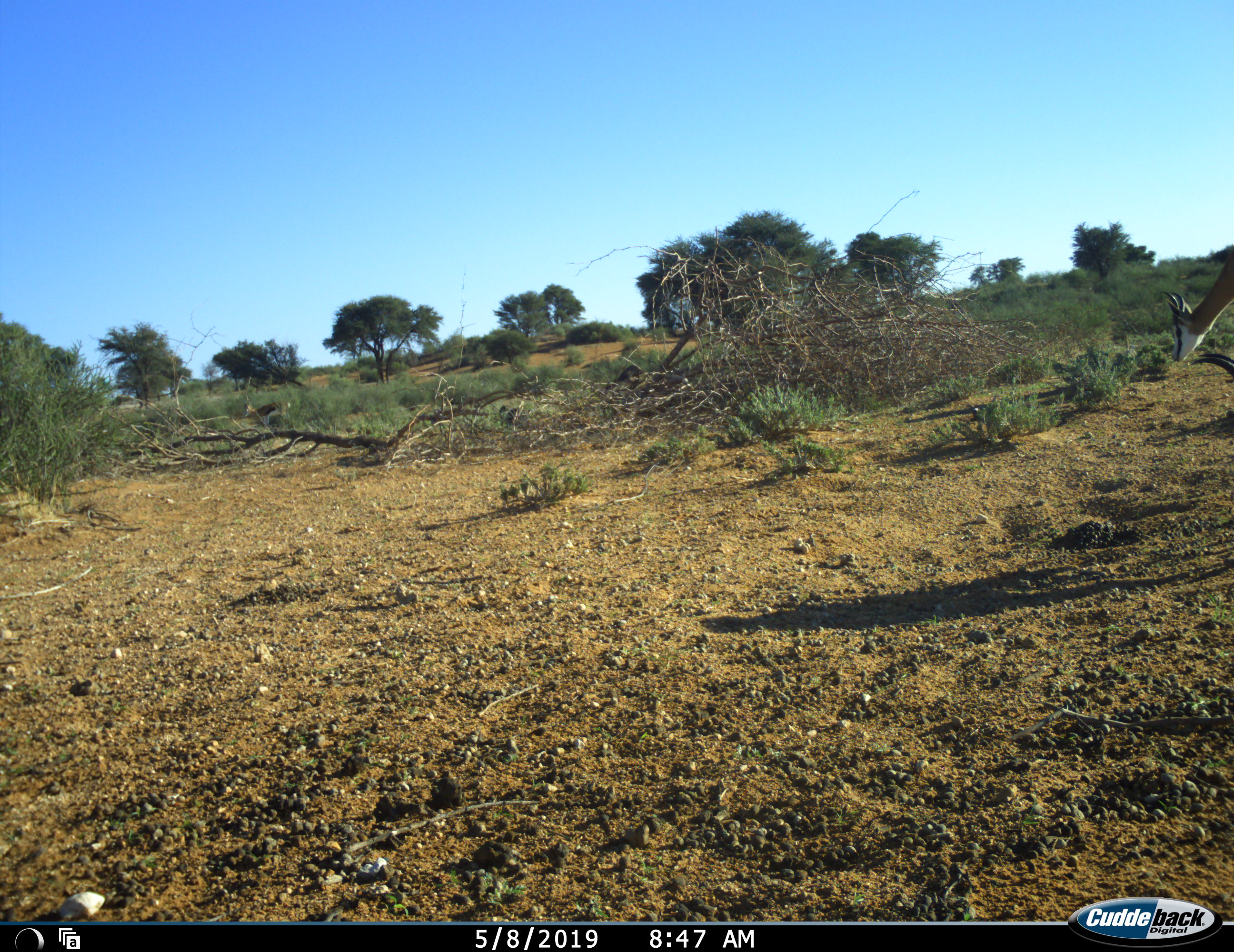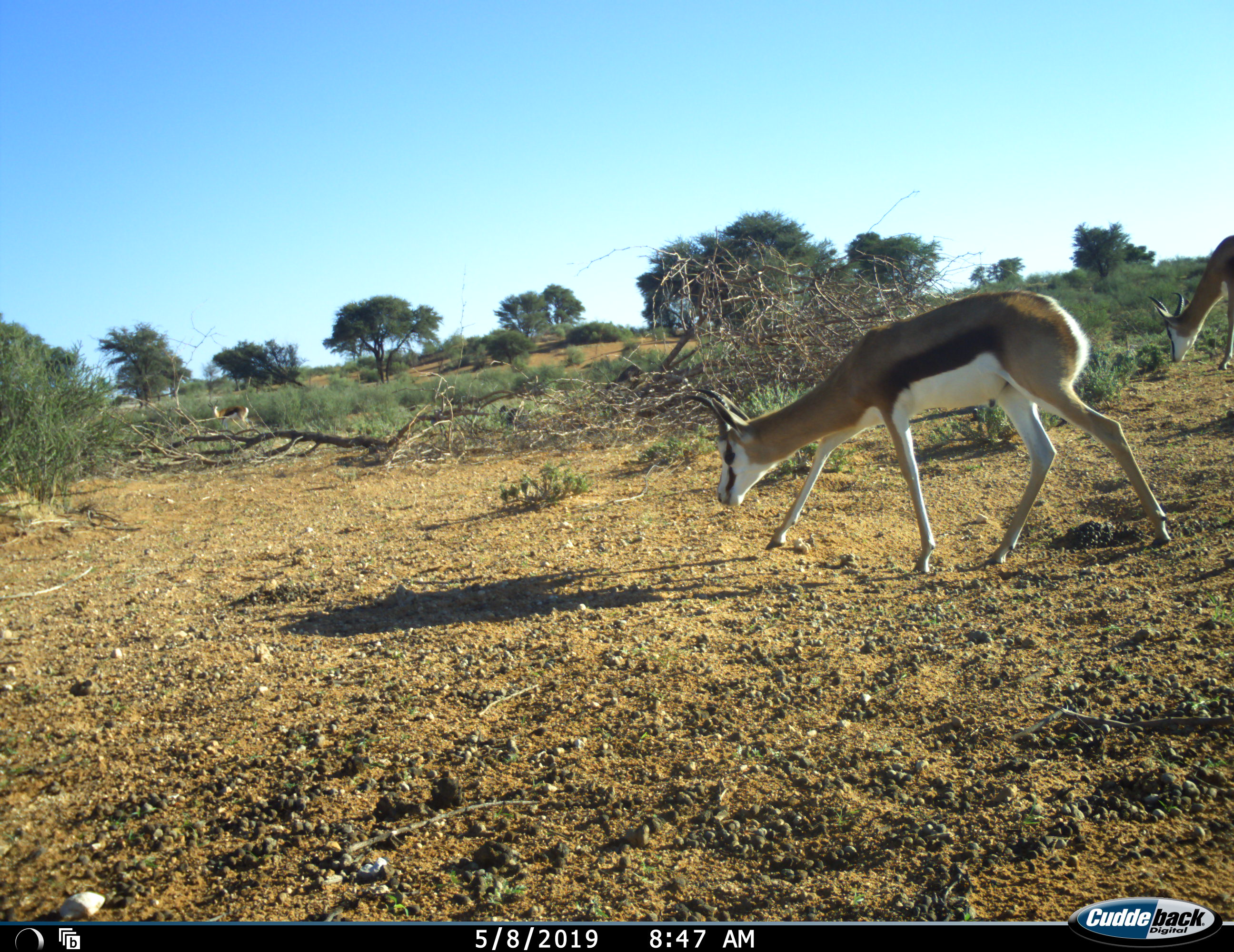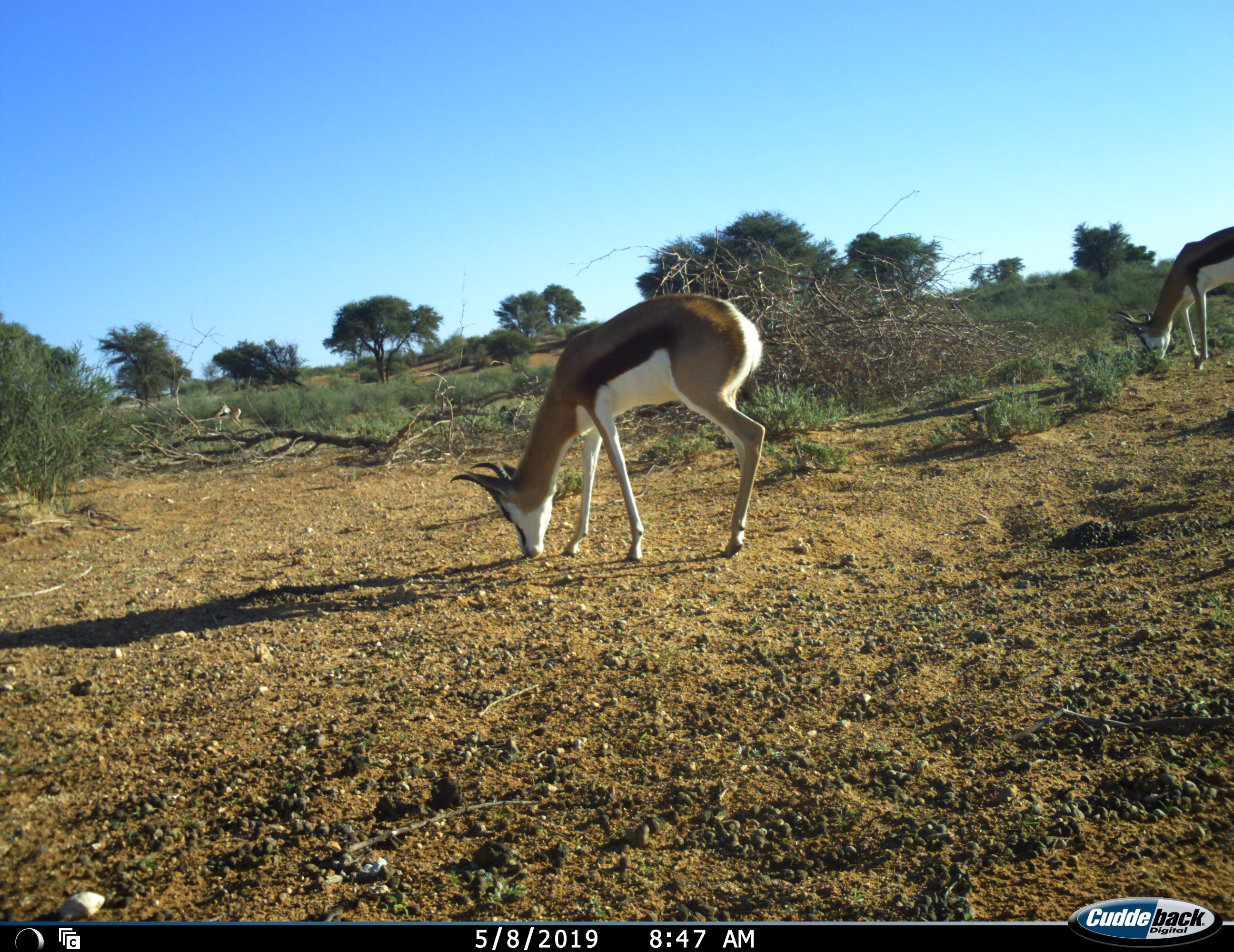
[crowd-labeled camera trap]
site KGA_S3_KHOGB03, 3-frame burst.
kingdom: Animalia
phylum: Chordata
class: Mammalia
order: Artiodactyla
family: Bovidae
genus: Antidorcas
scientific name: Antidorcas marsupialis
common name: springbok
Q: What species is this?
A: Springbok (Antidorcas marsupialis).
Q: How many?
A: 3.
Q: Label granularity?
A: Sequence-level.